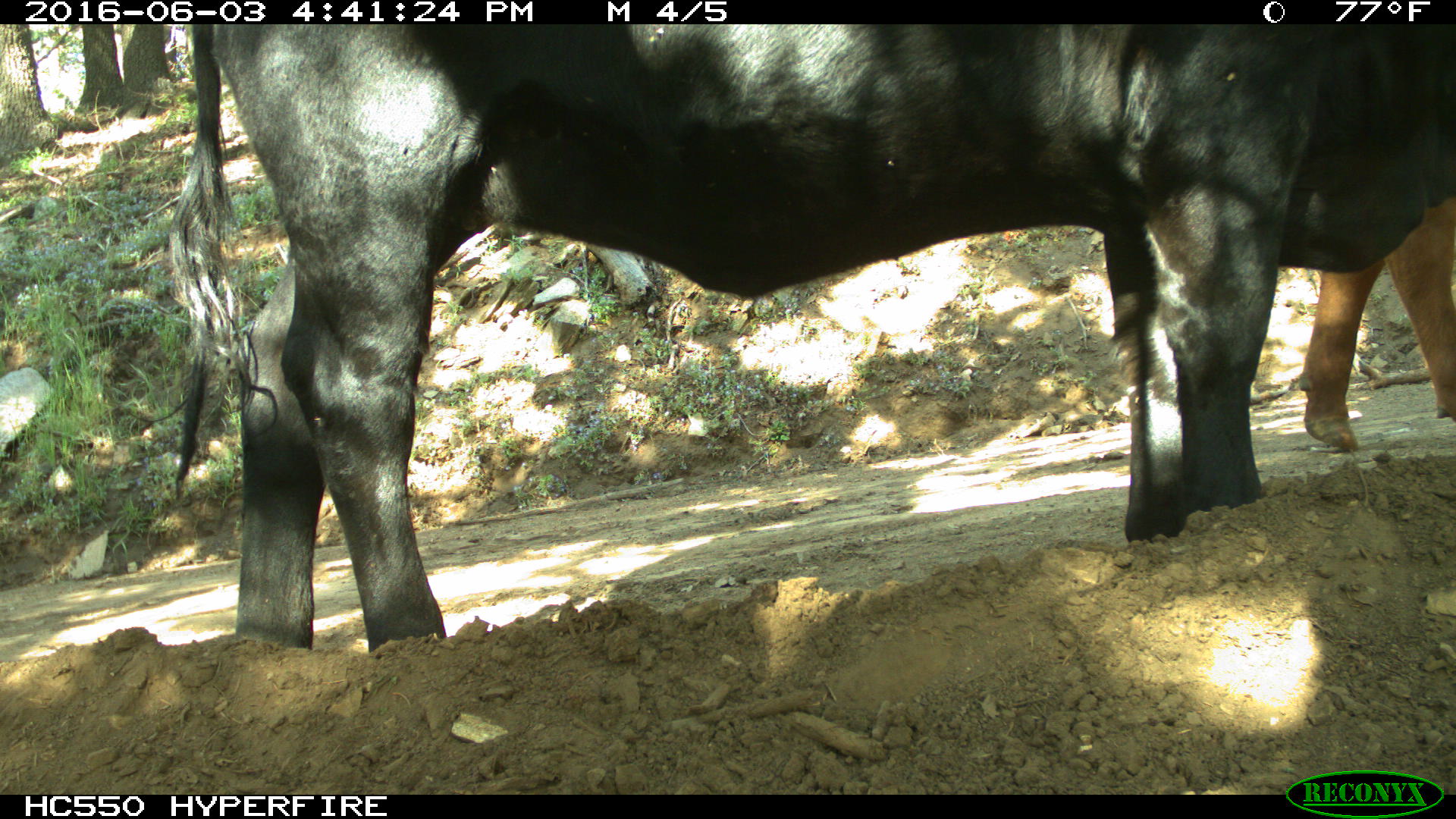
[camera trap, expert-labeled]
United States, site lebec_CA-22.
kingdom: Animalia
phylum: Chordata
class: Mammalia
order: Artiodactyla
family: Bovidae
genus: Bos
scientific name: Bos taurus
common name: domestic cow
Bos taurus (domestic cow).